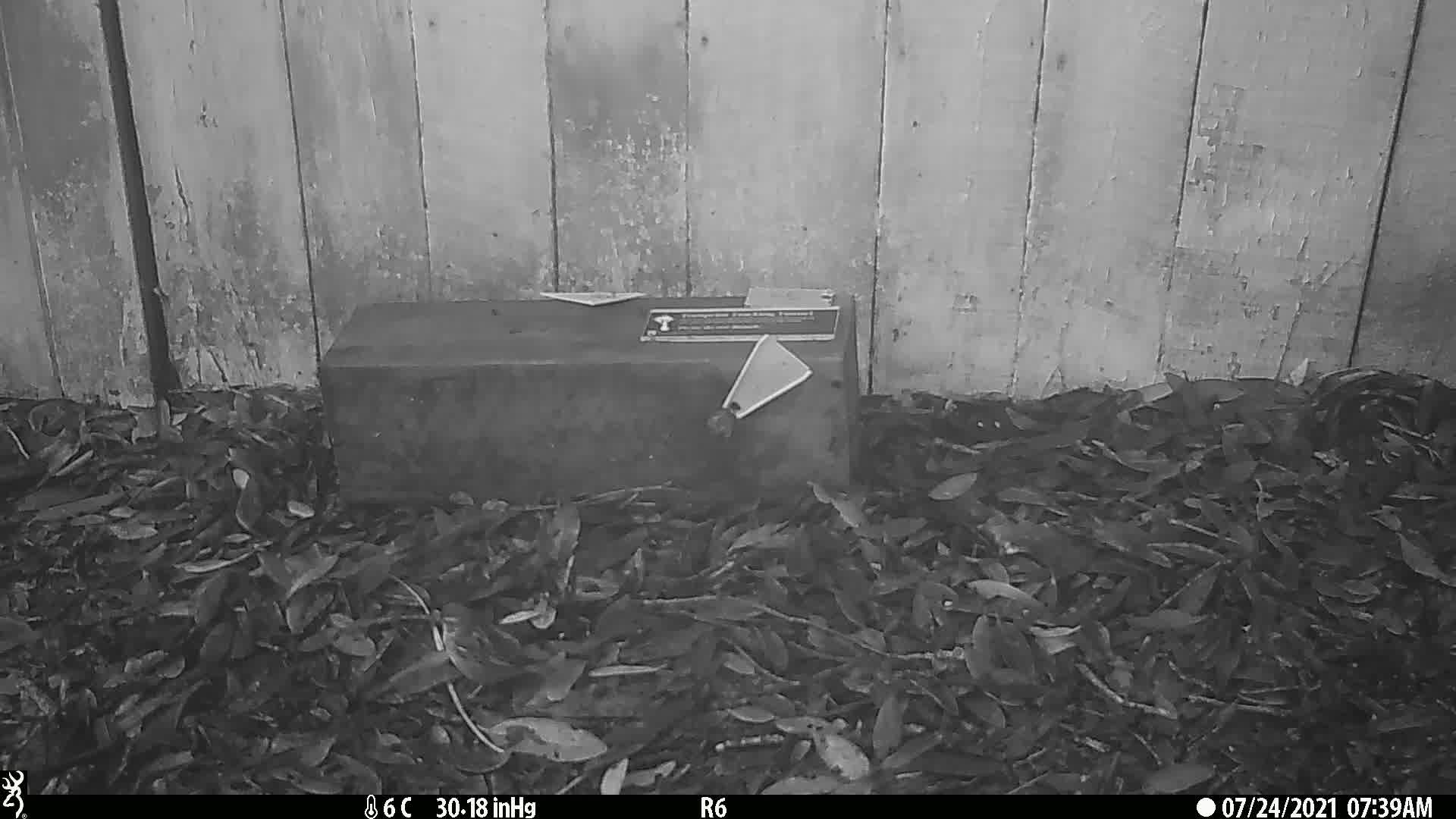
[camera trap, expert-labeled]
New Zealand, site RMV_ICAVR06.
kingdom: Animalia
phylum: Chordata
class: Aves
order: Passeriformes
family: Passeridae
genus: Passer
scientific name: Passer domesticus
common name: house sparrow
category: sparrow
Sparrow (house sparrow) (Passer domesticus).